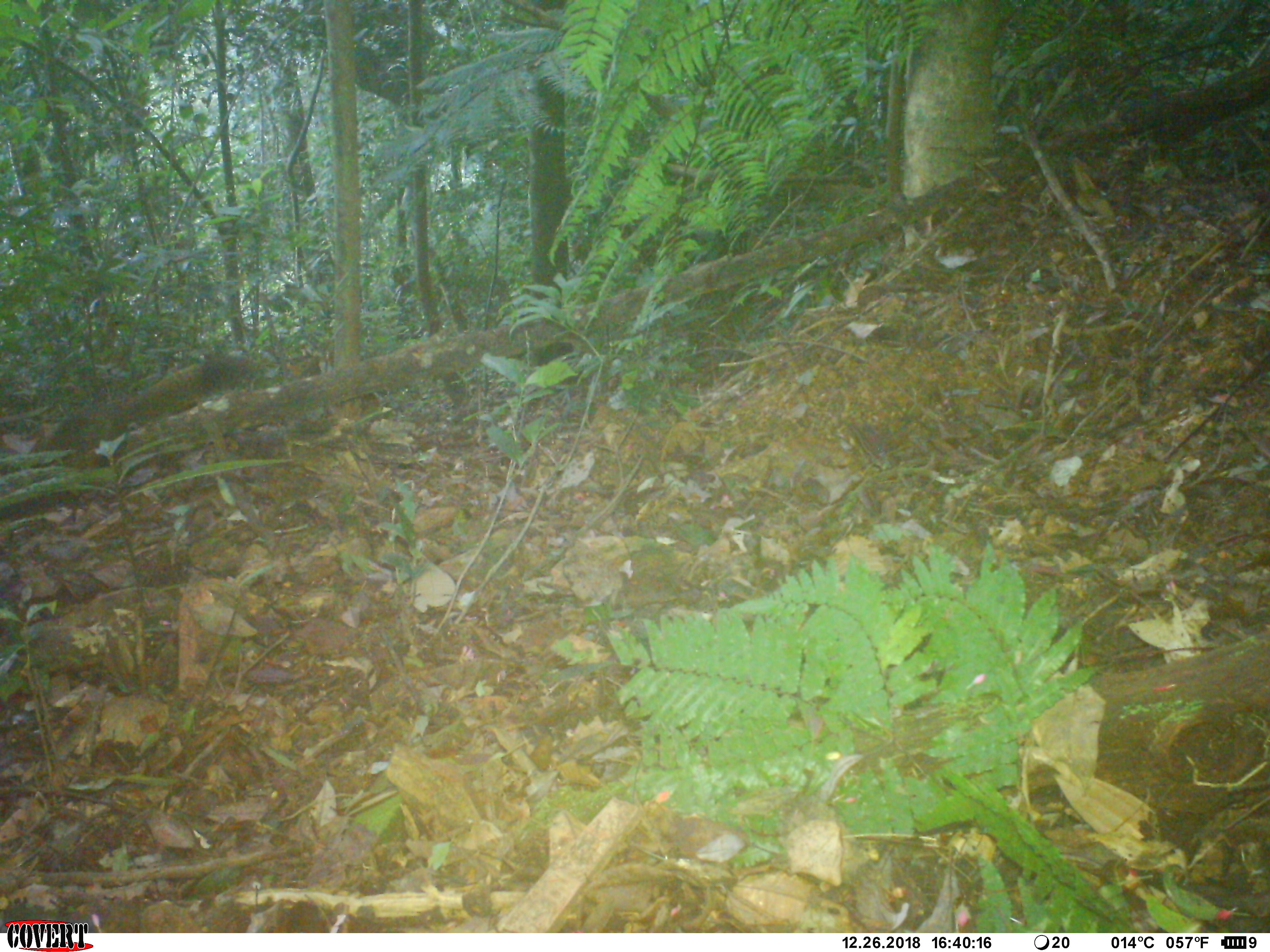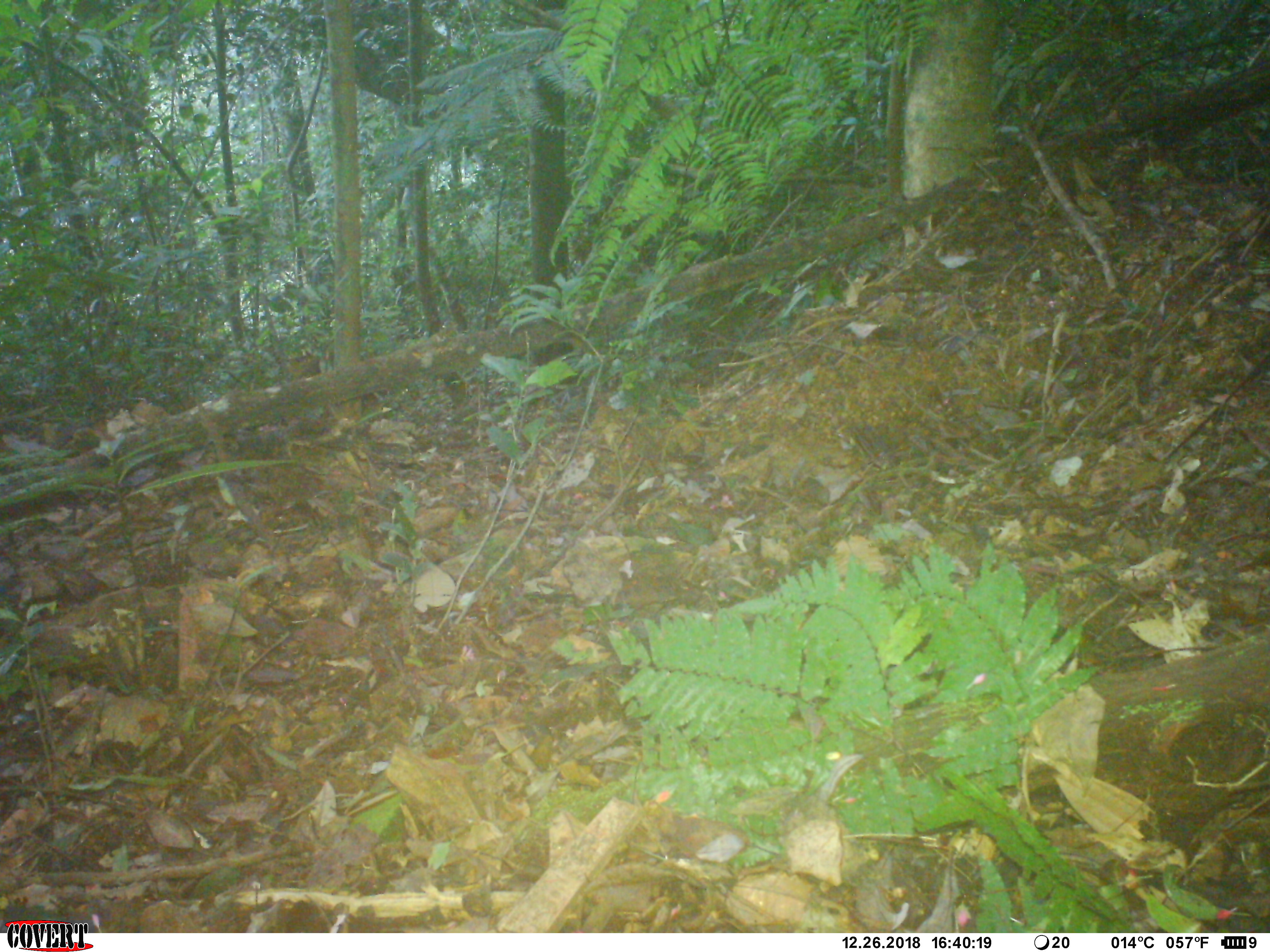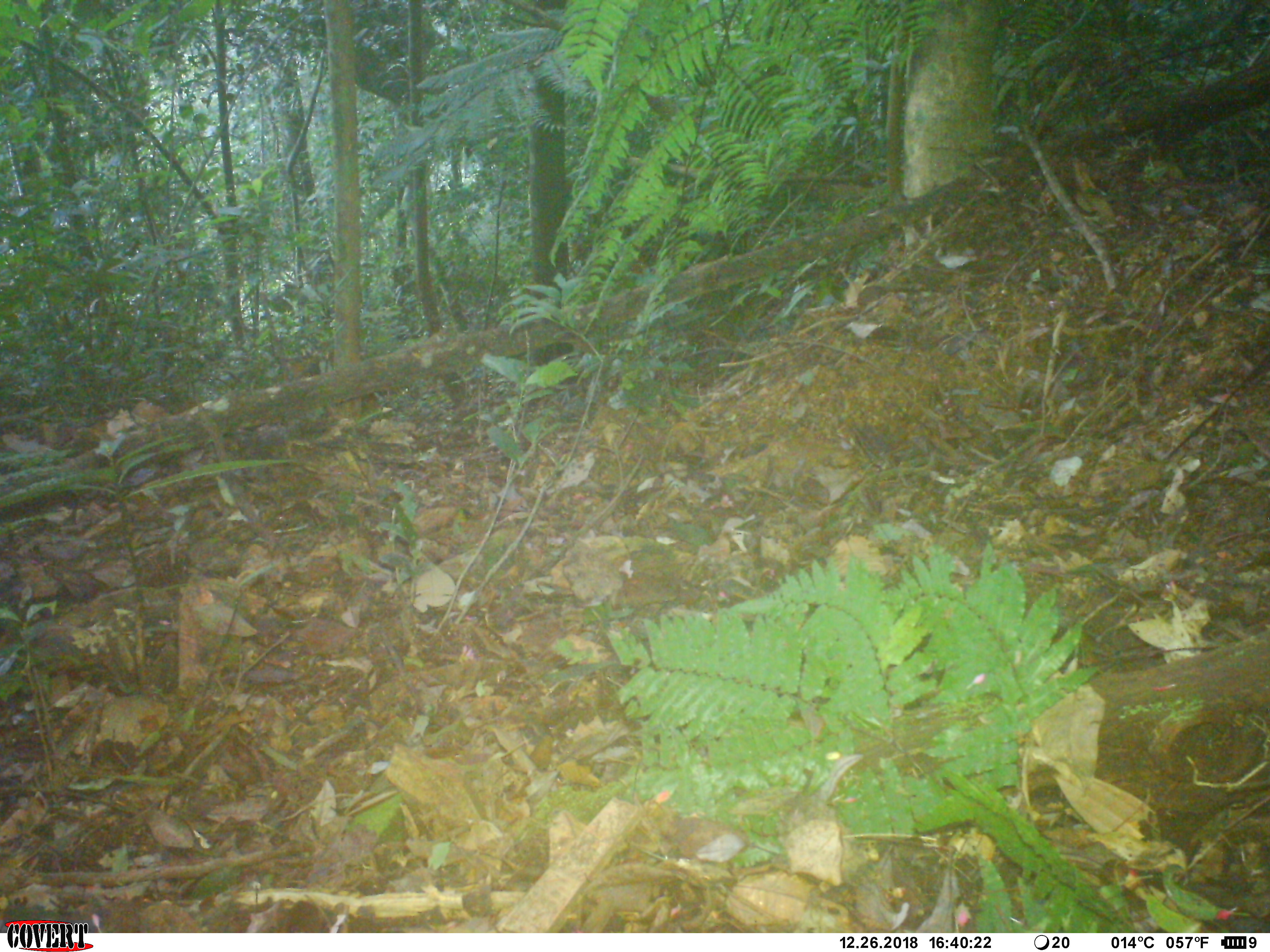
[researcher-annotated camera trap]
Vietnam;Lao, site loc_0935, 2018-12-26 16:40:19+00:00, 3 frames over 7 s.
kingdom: Animalia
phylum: Chordata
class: Mammalia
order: Rodentia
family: Sciuridae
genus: Sciurus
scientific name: Sciurus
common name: squirrel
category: unidentified squirrel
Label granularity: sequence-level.